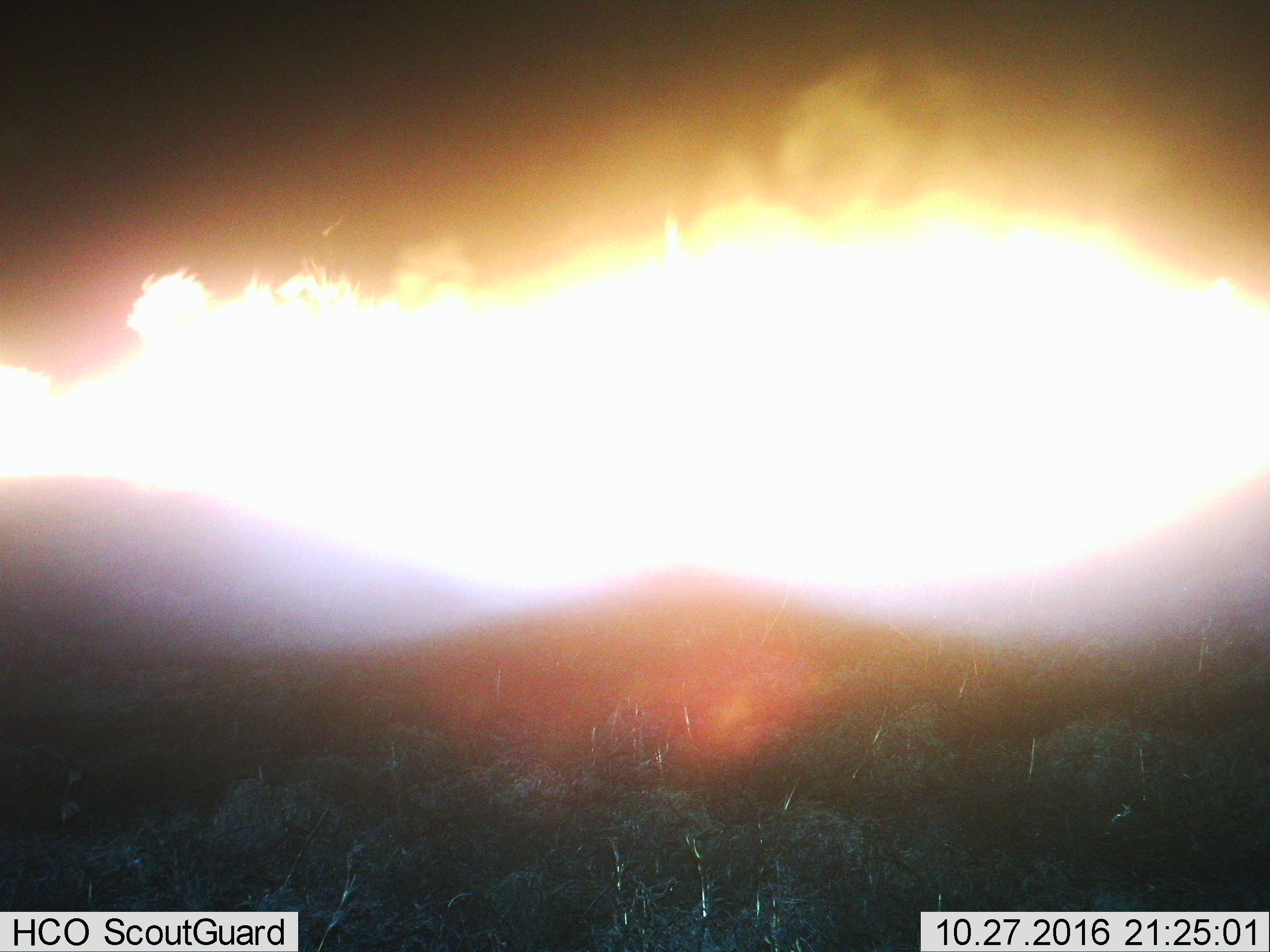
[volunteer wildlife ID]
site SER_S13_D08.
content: unidentified animal